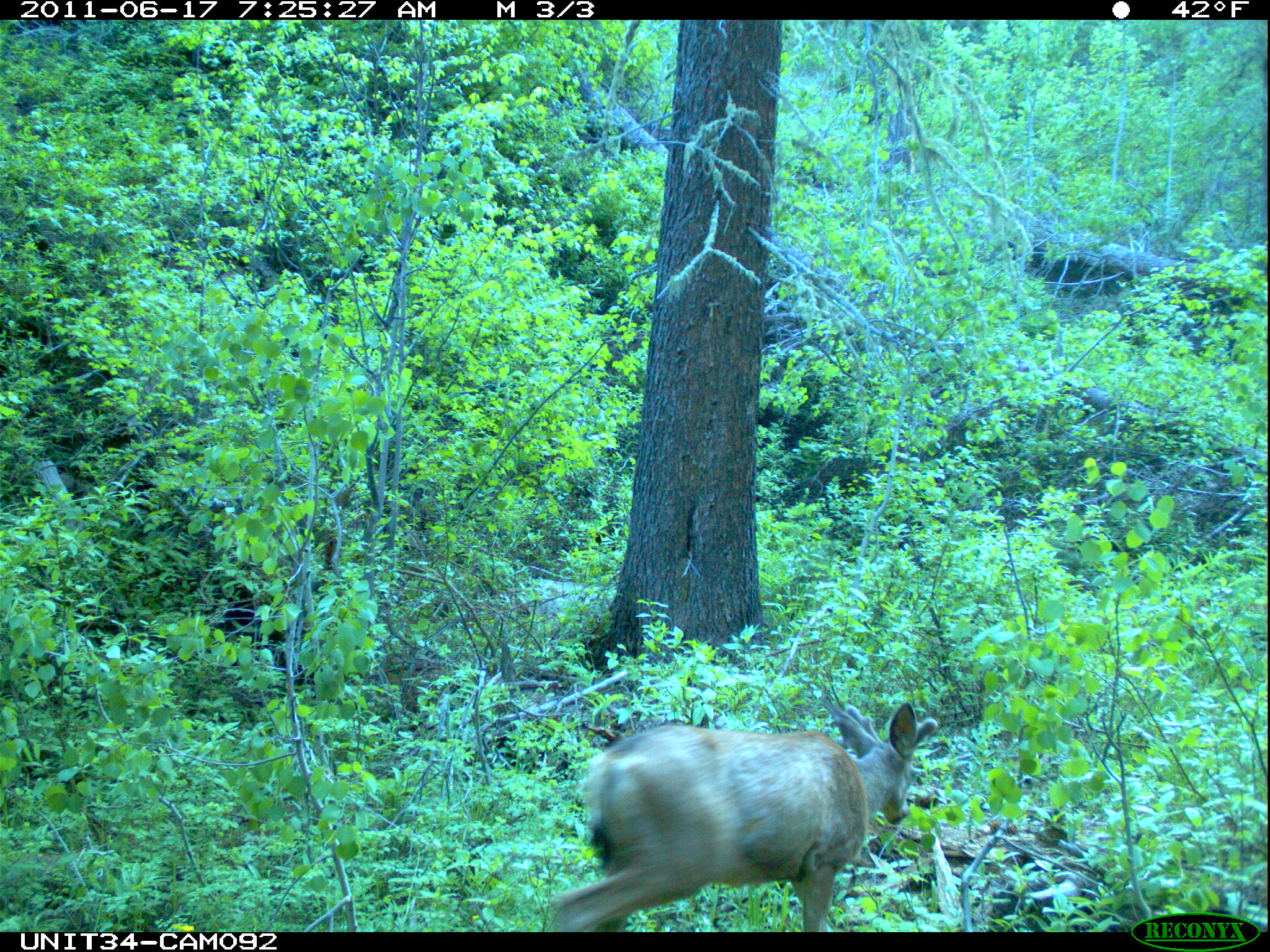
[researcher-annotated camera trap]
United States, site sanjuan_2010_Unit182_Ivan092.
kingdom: Animalia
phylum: Chordata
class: Mammalia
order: Artiodactyla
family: Cervidae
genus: Odocoileus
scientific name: Odocoileus hemionus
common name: mule deer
Odocoileus hemionus (mule deer).